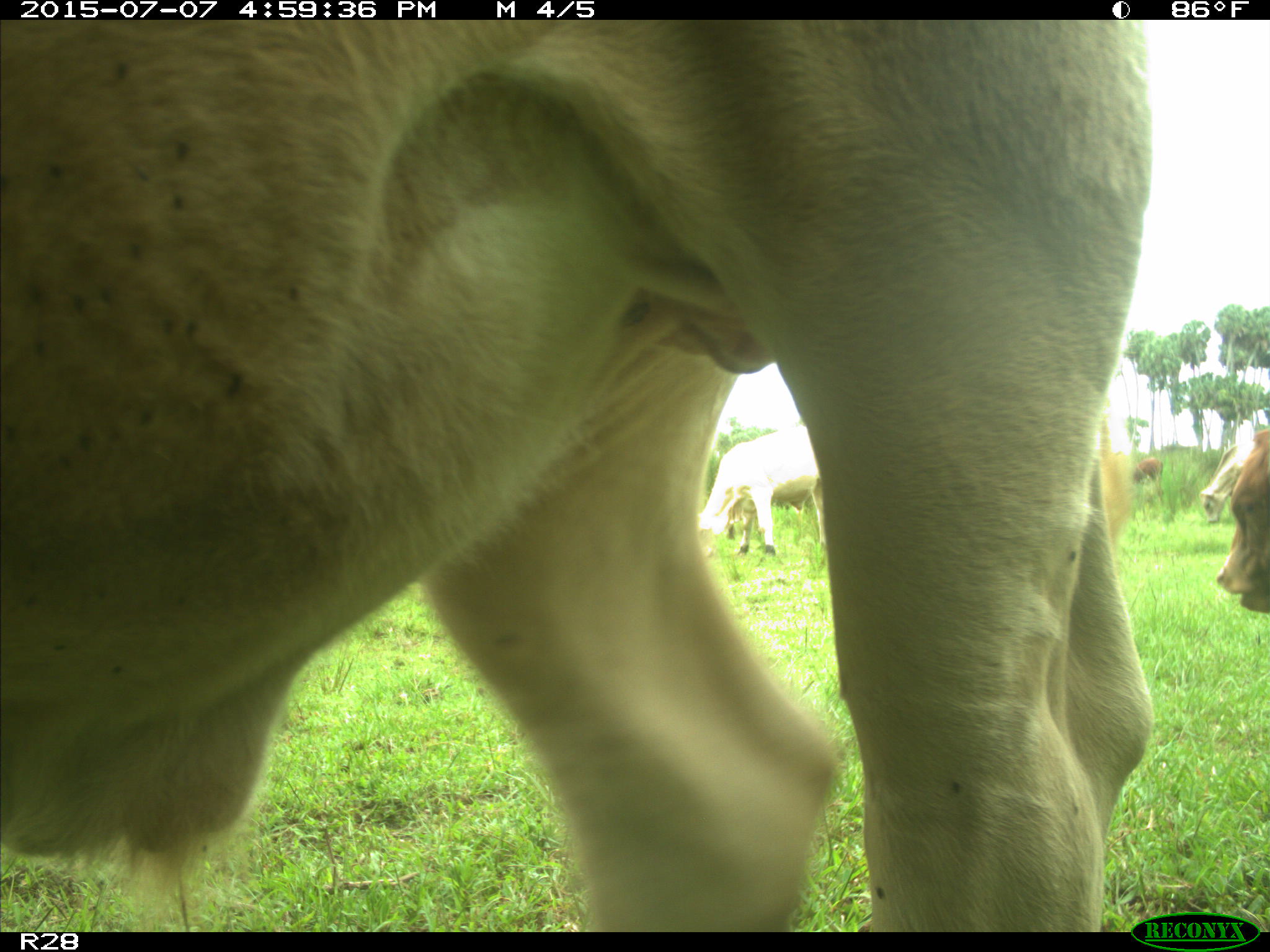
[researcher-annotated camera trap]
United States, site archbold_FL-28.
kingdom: Animalia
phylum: Chordata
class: Mammalia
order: Artiodactyla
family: Bovidae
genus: Bos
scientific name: Bos taurus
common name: domestic cow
Bos taurus (domestic cow).